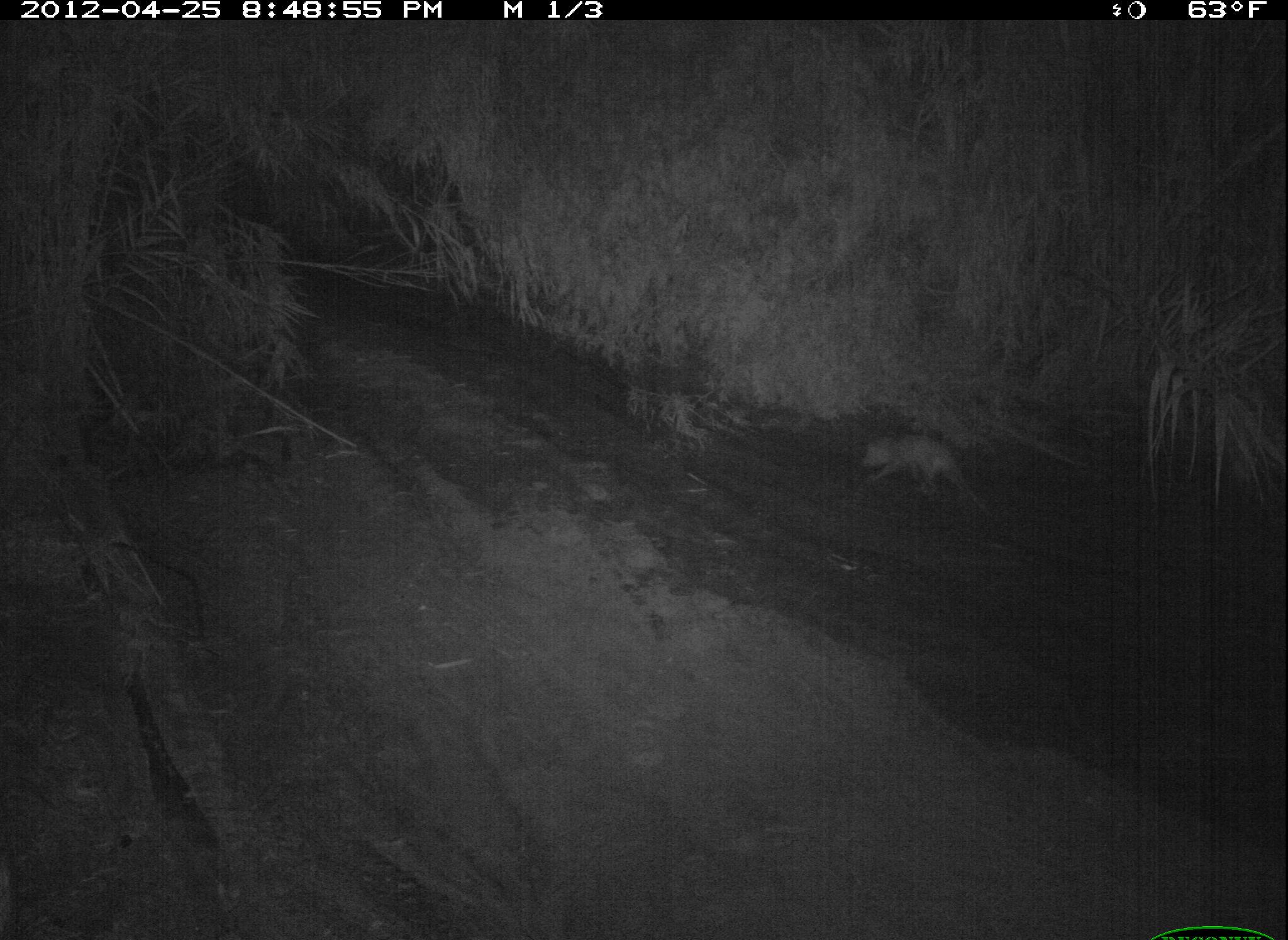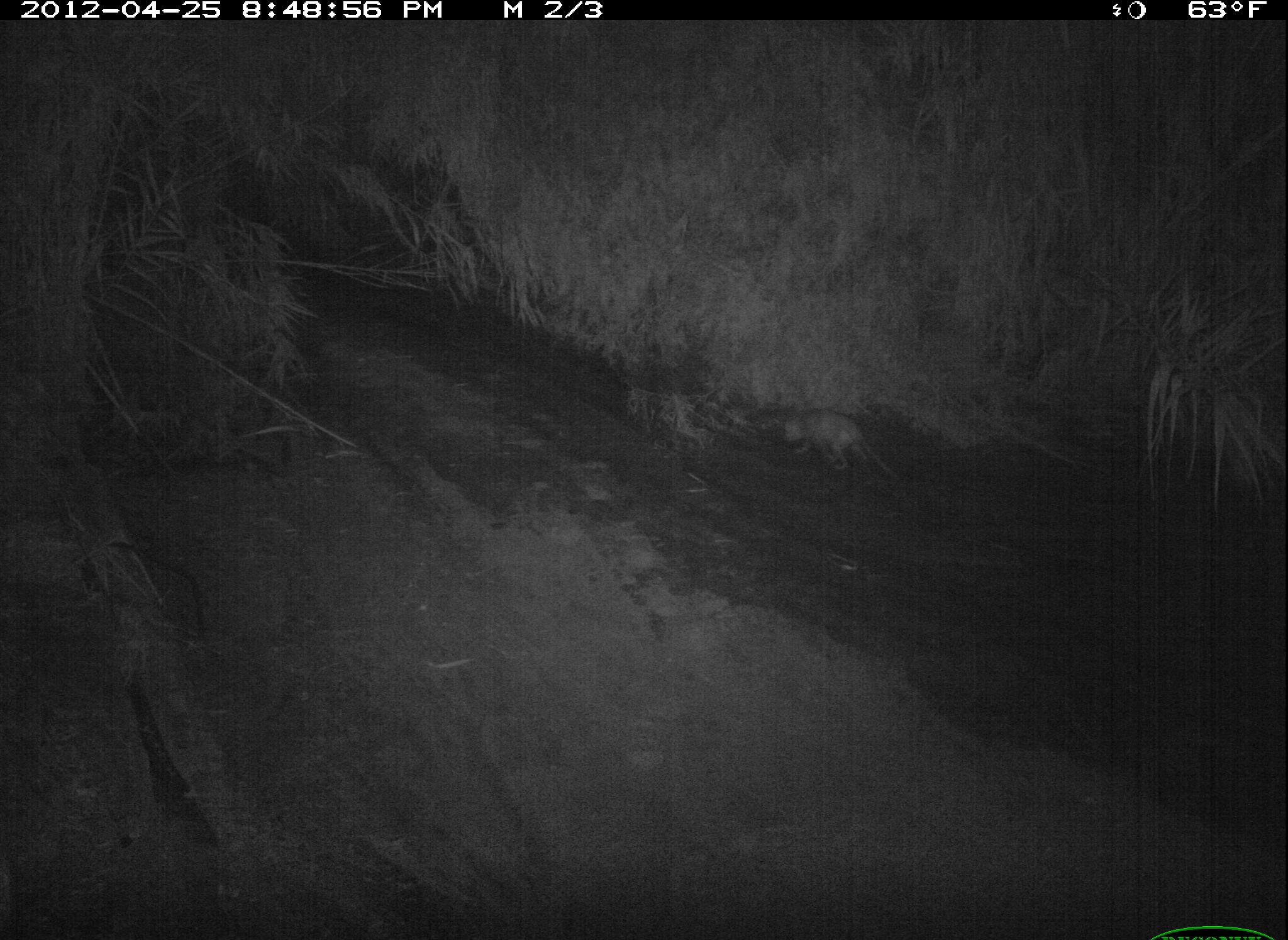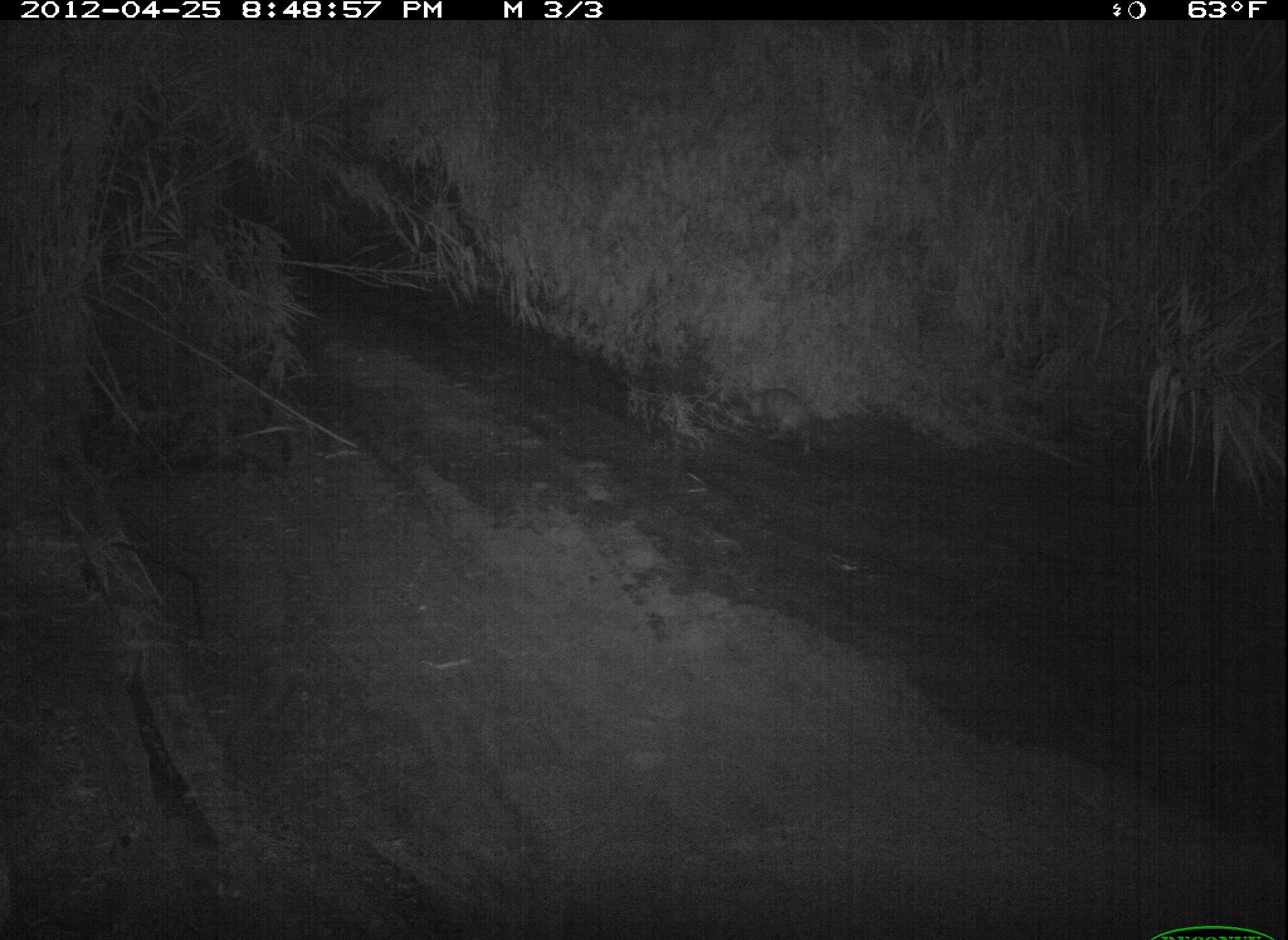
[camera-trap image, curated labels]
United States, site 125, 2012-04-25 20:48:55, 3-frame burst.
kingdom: Animalia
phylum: Chordata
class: Mammalia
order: Didelphimorphia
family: Didelphidae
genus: Didelphis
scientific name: Didelphis virginiana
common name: virginia opossum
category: opossum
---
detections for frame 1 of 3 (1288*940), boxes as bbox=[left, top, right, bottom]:
opossum: bbox=[857, 425, 1006, 527]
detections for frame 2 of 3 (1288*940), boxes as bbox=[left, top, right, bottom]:
opossum: bbox=[779, 403, 914, 487]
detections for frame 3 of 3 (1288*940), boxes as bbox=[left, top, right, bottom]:
opossum: bbox=[740, 381, 830, 458]